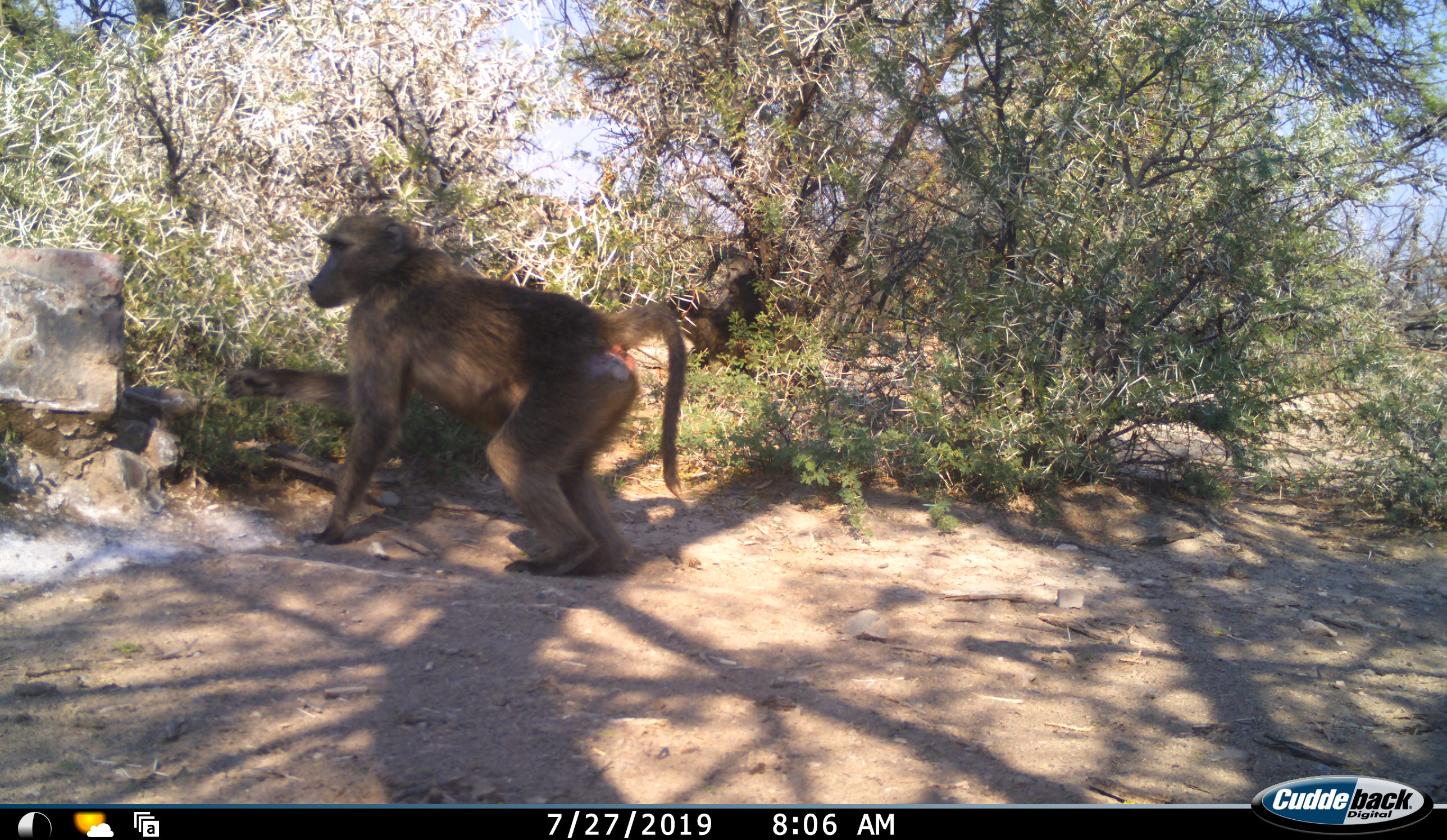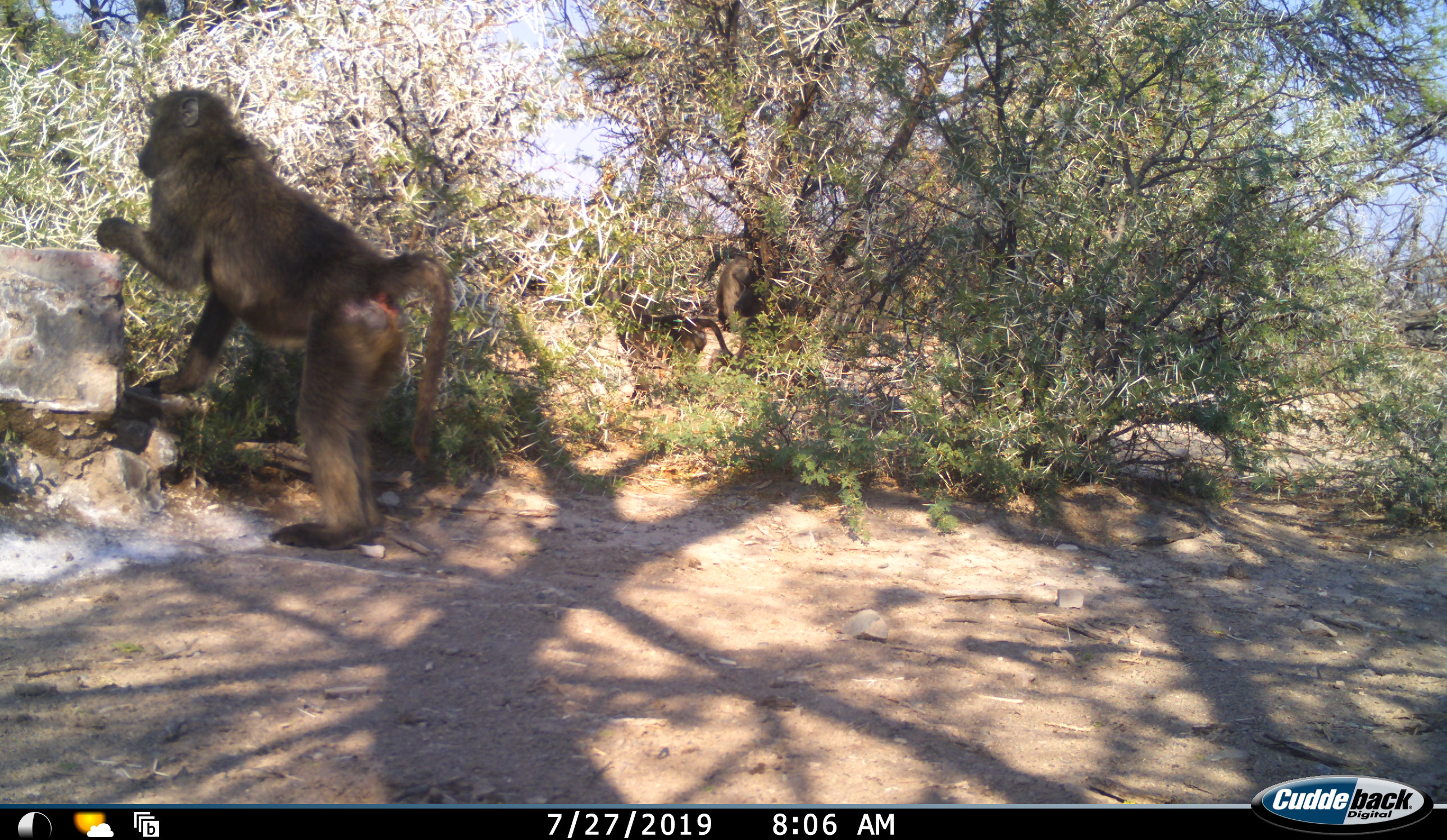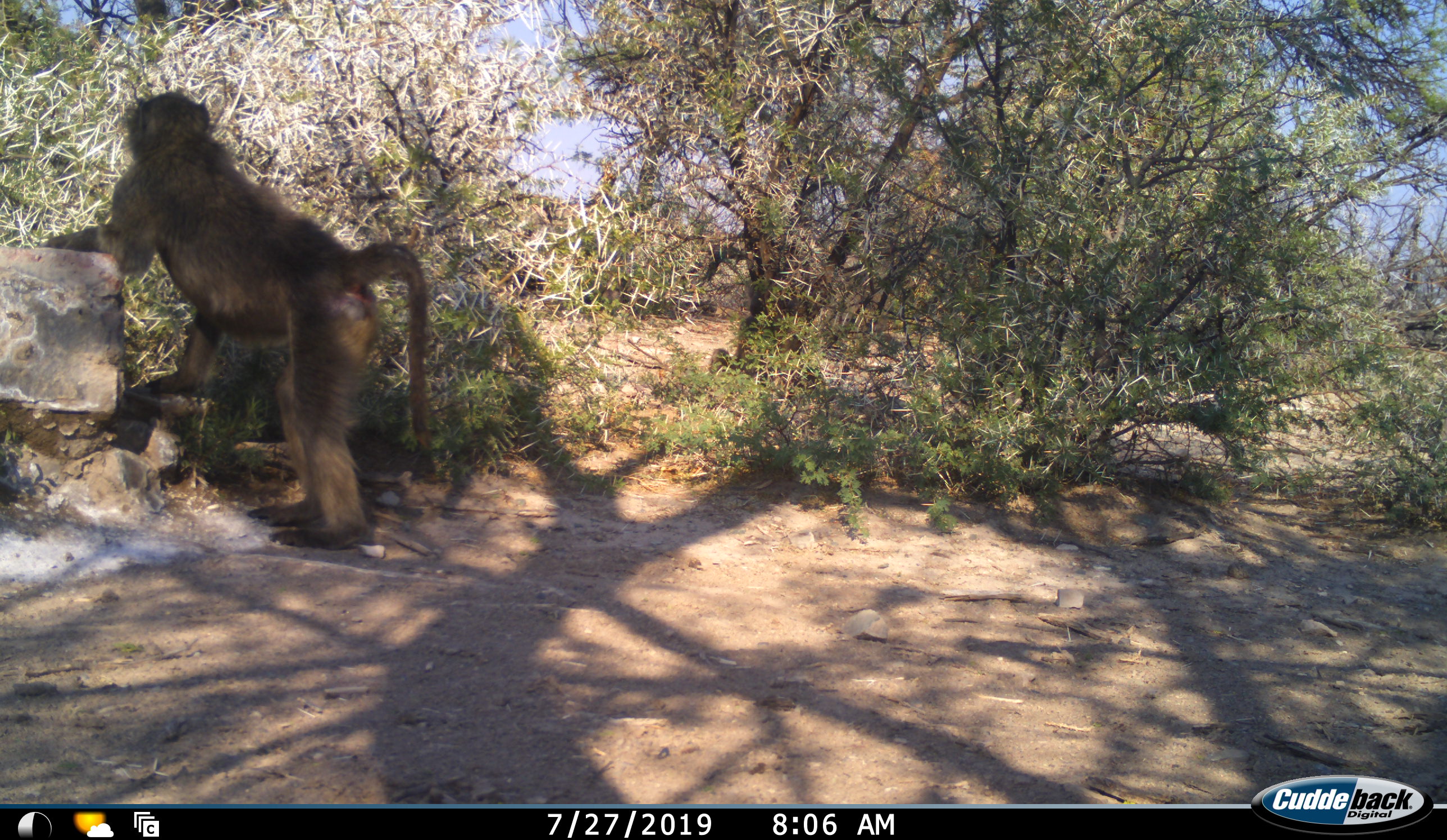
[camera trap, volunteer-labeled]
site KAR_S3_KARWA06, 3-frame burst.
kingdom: Animalia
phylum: Chordata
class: Mammalia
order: Primates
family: Cercopithecidae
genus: Papio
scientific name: Papio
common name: baboon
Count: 1.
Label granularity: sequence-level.